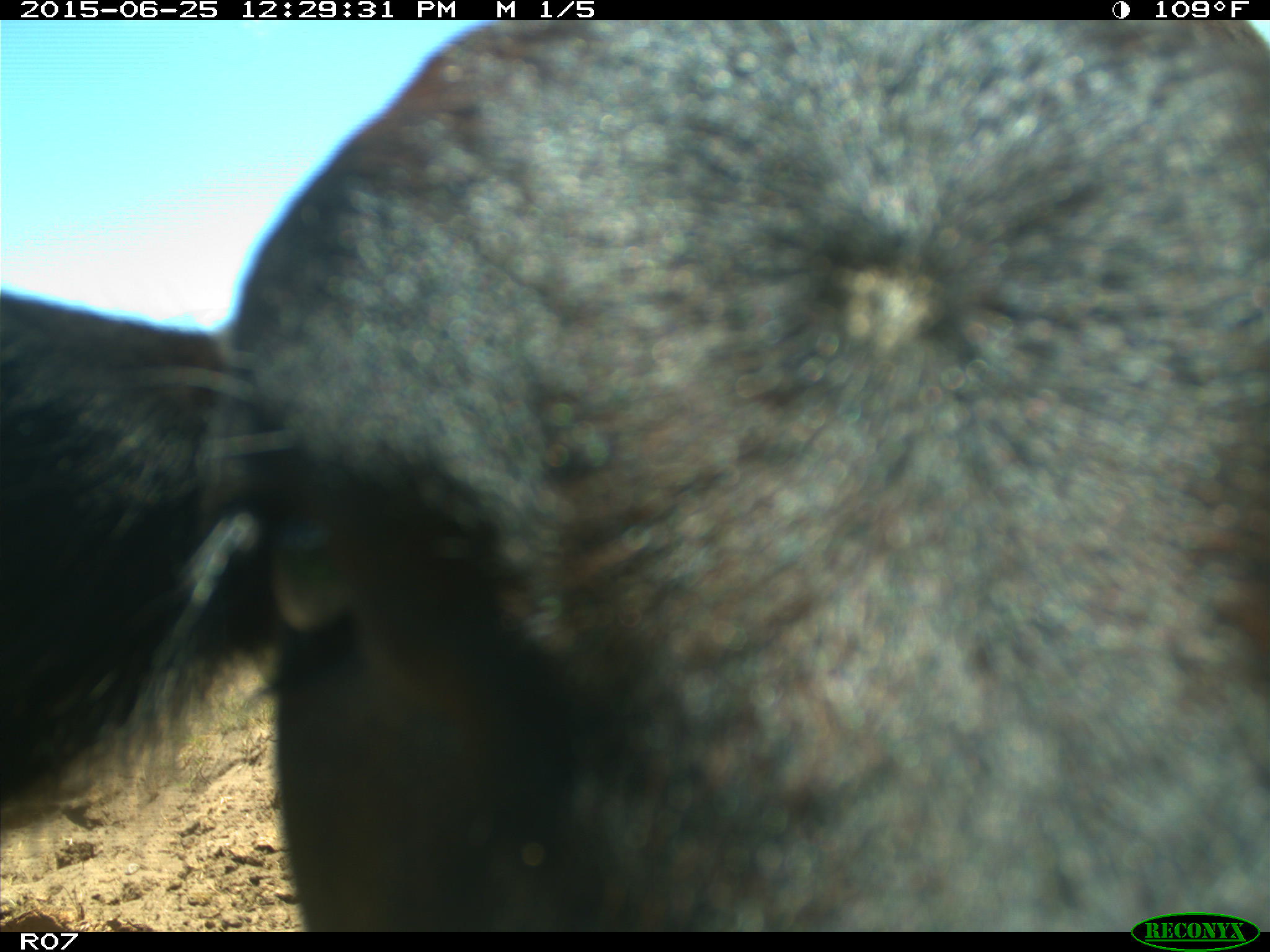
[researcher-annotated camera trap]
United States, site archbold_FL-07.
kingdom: Animalia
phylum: Chordata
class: Mammalia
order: Artiodactyla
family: Bovidae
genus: Bos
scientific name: Bos taurus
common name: domestic cow